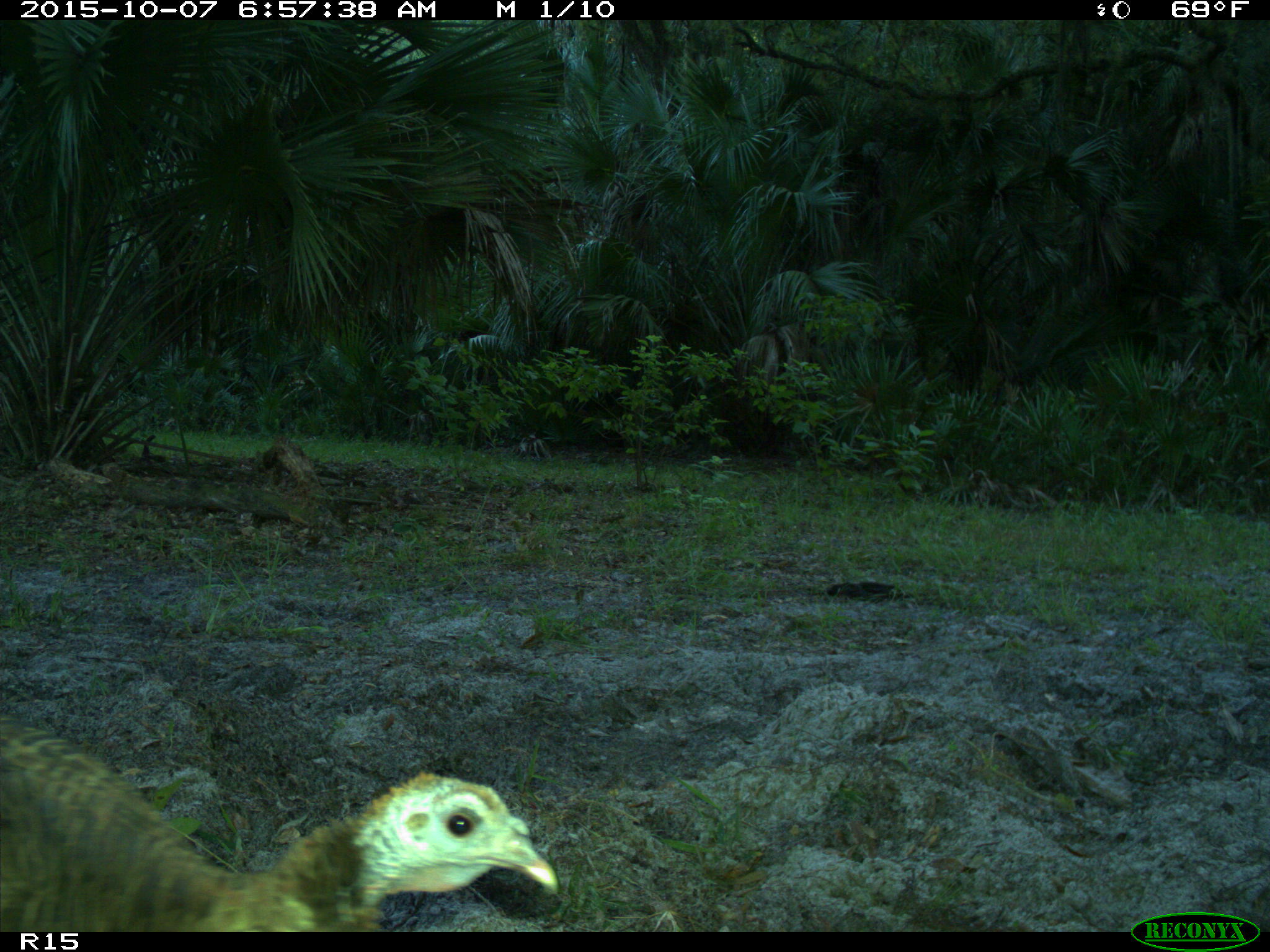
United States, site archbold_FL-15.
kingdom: Animalia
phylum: Chordata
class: Aves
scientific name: Aves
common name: birds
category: unidentified bird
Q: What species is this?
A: Unidentified bird (birds) (Aves).